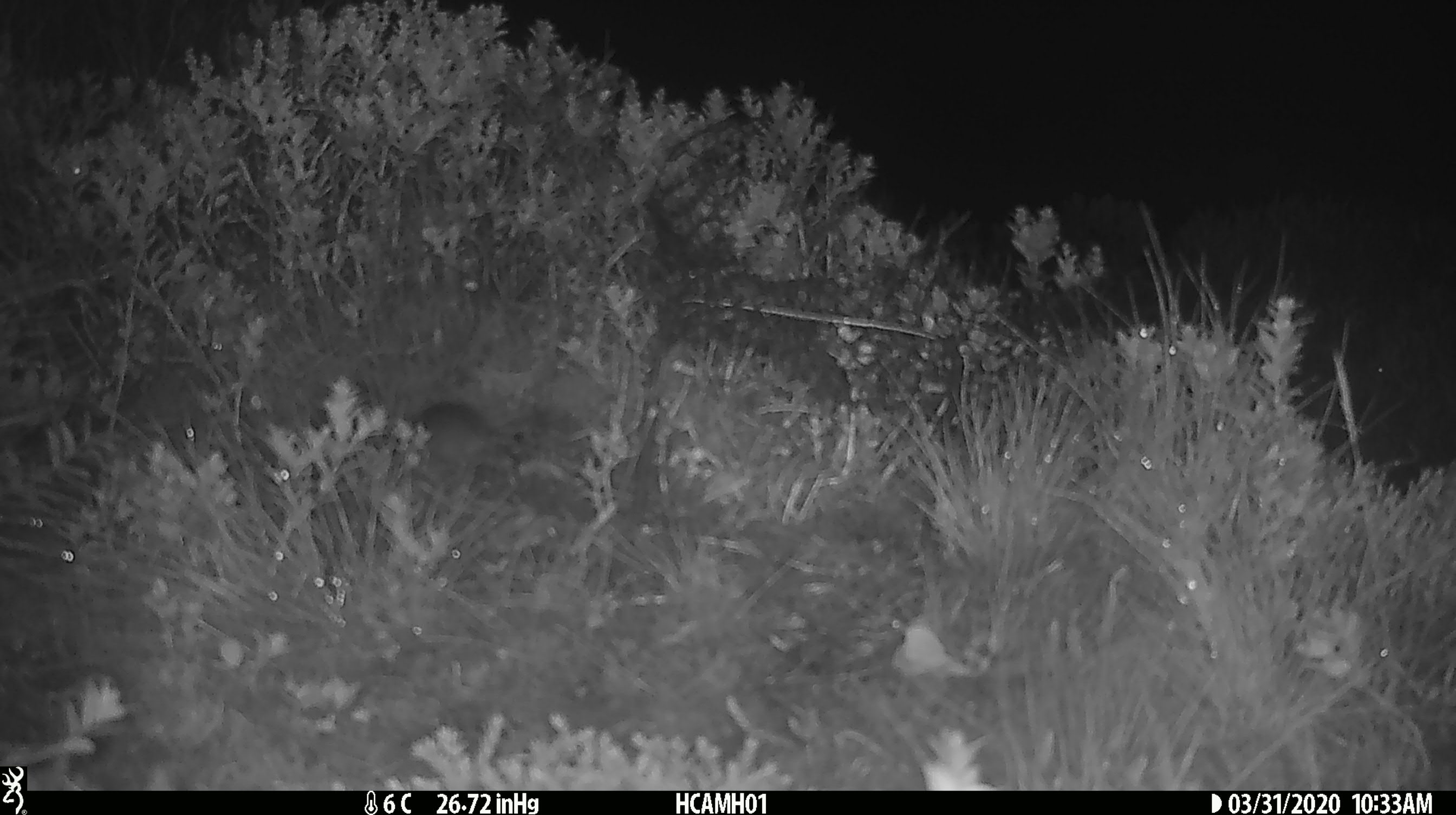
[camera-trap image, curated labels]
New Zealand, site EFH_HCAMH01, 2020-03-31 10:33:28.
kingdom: Animalia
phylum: Chordata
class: Mammalia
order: Rodentia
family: Muridae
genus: Mus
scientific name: Mus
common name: mouse